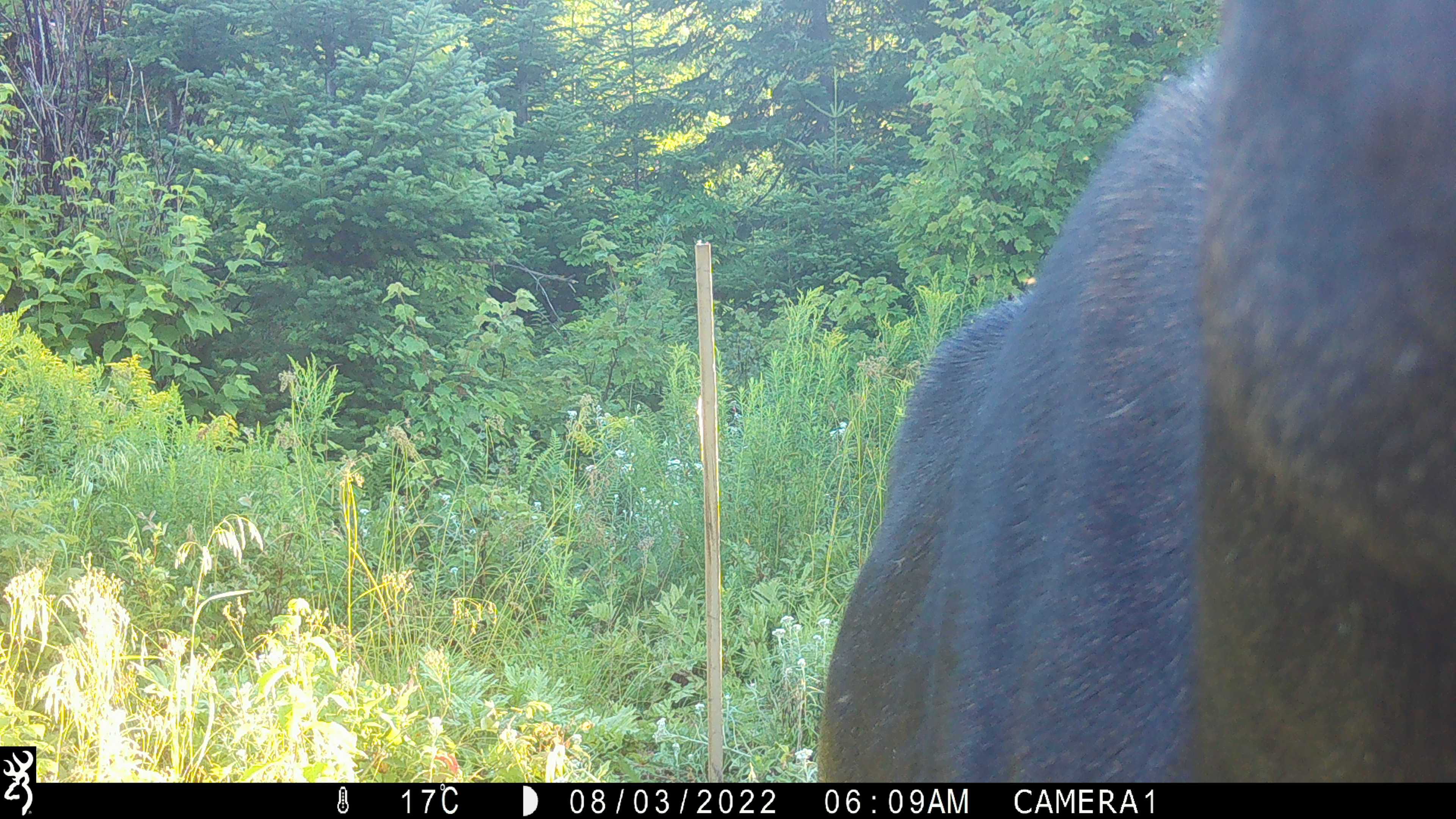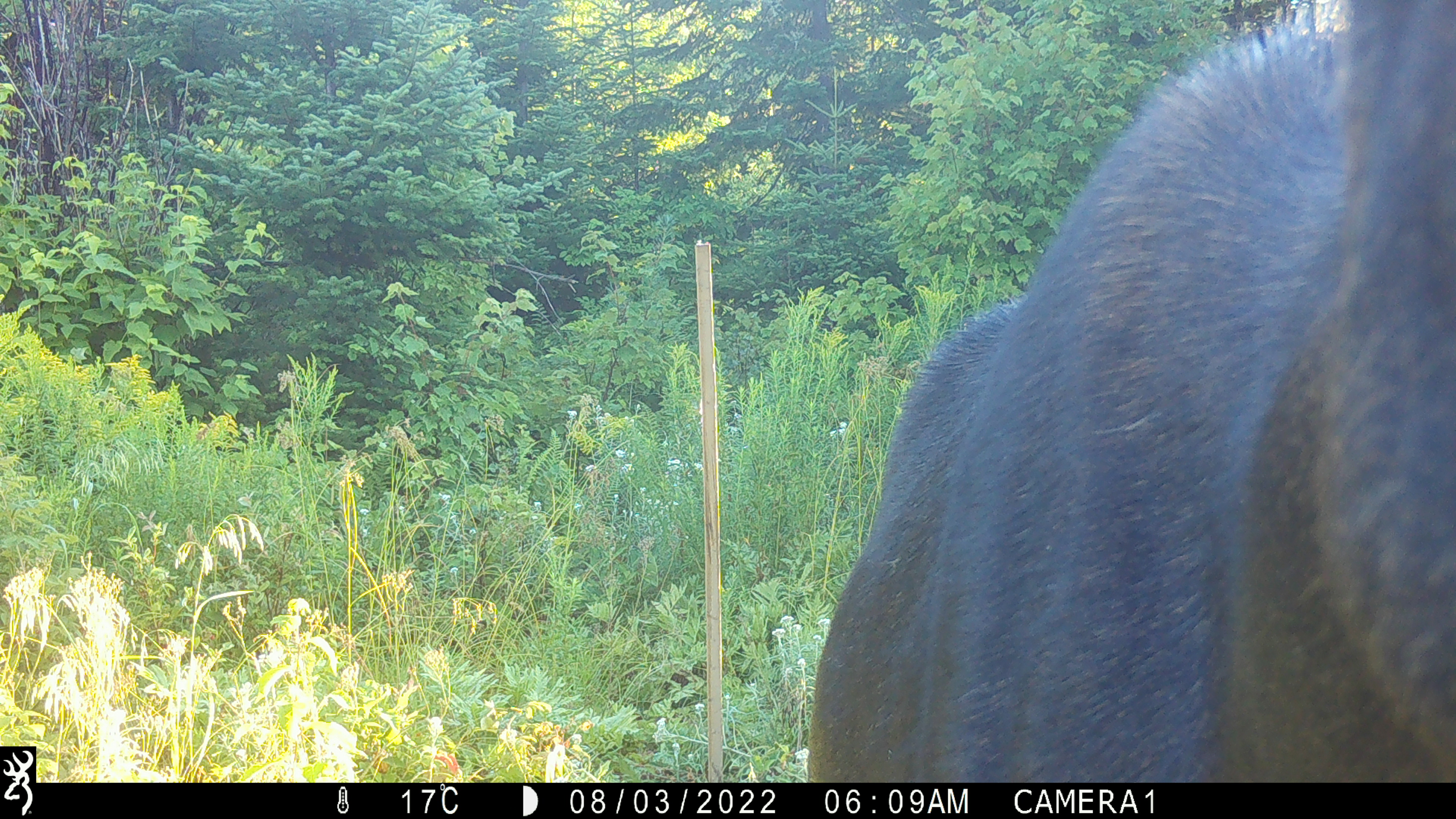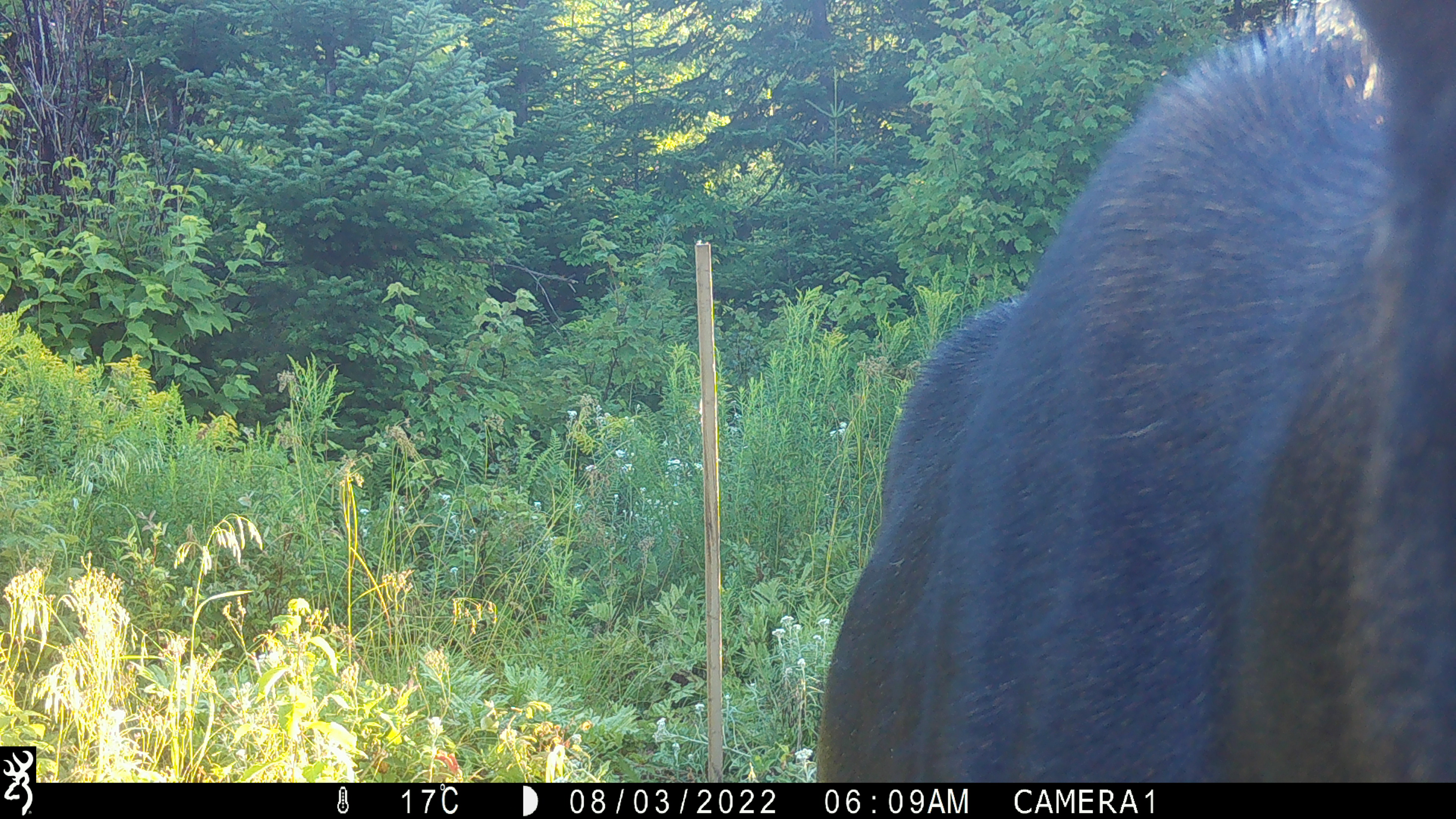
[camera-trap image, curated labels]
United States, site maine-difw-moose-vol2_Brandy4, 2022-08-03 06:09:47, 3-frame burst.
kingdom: Animalia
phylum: Chordata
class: Mammalia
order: Artiodactyla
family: Cervidae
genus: Alces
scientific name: Alces alces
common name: moose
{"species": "moose (Alces alces)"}